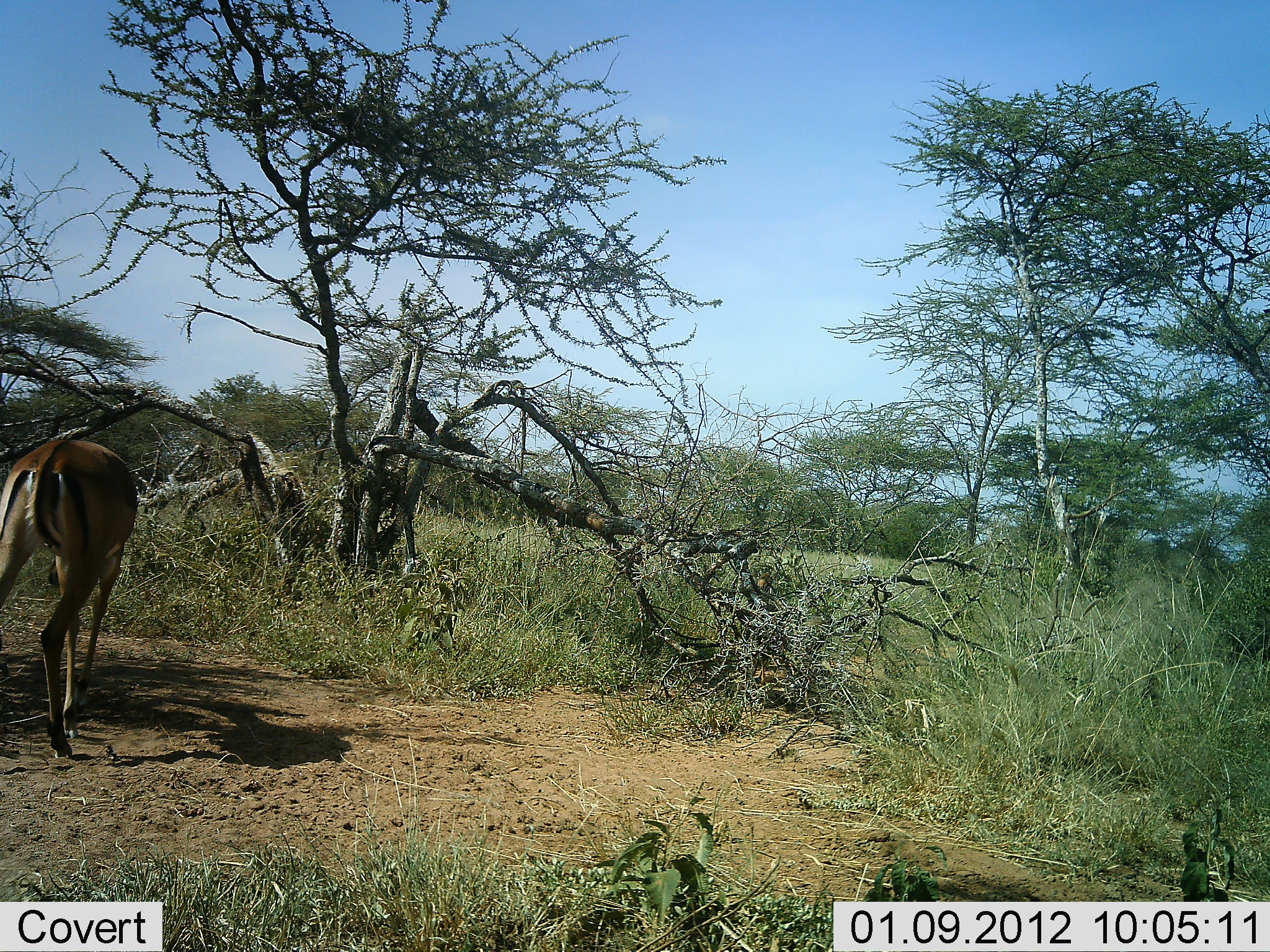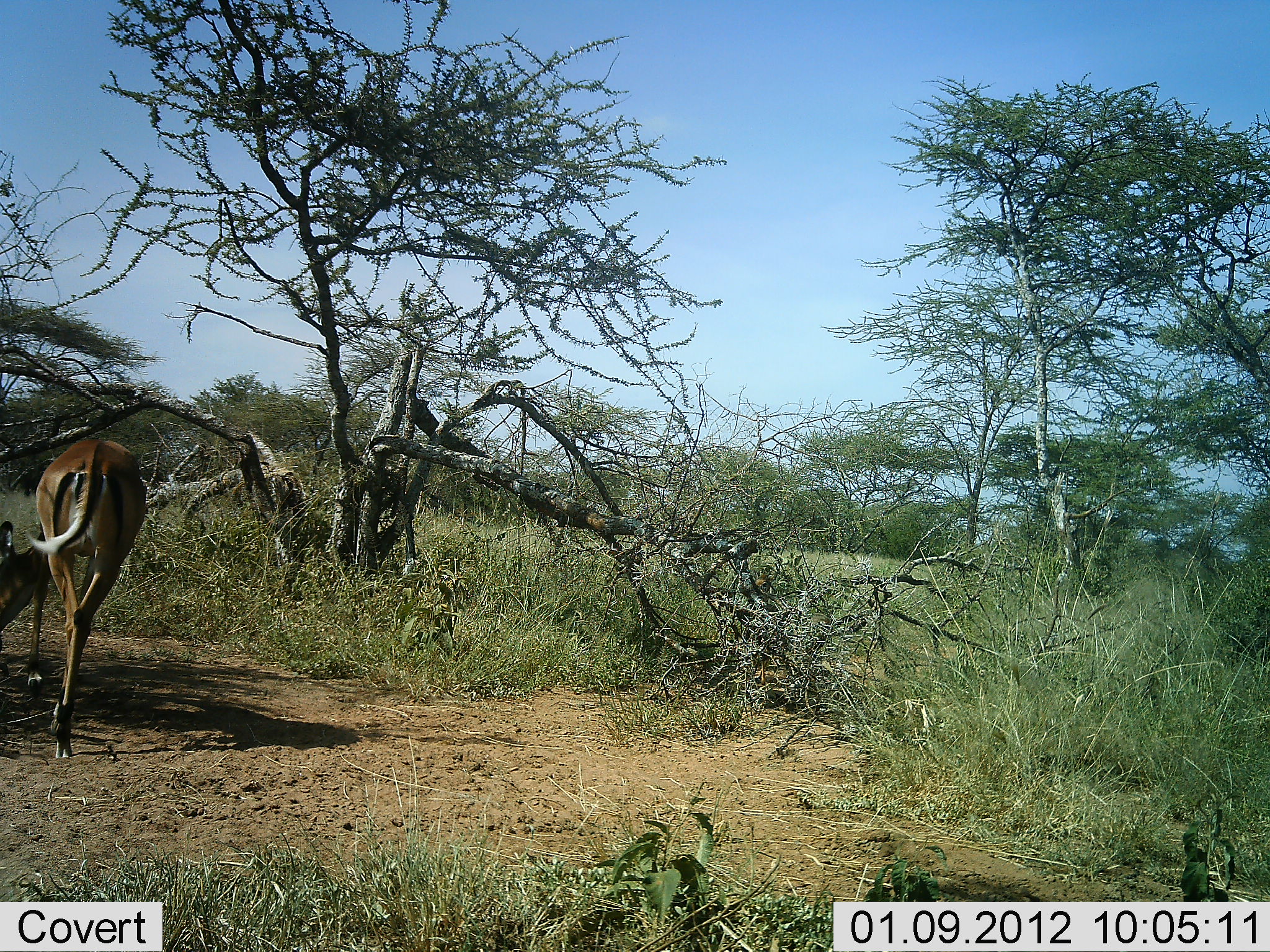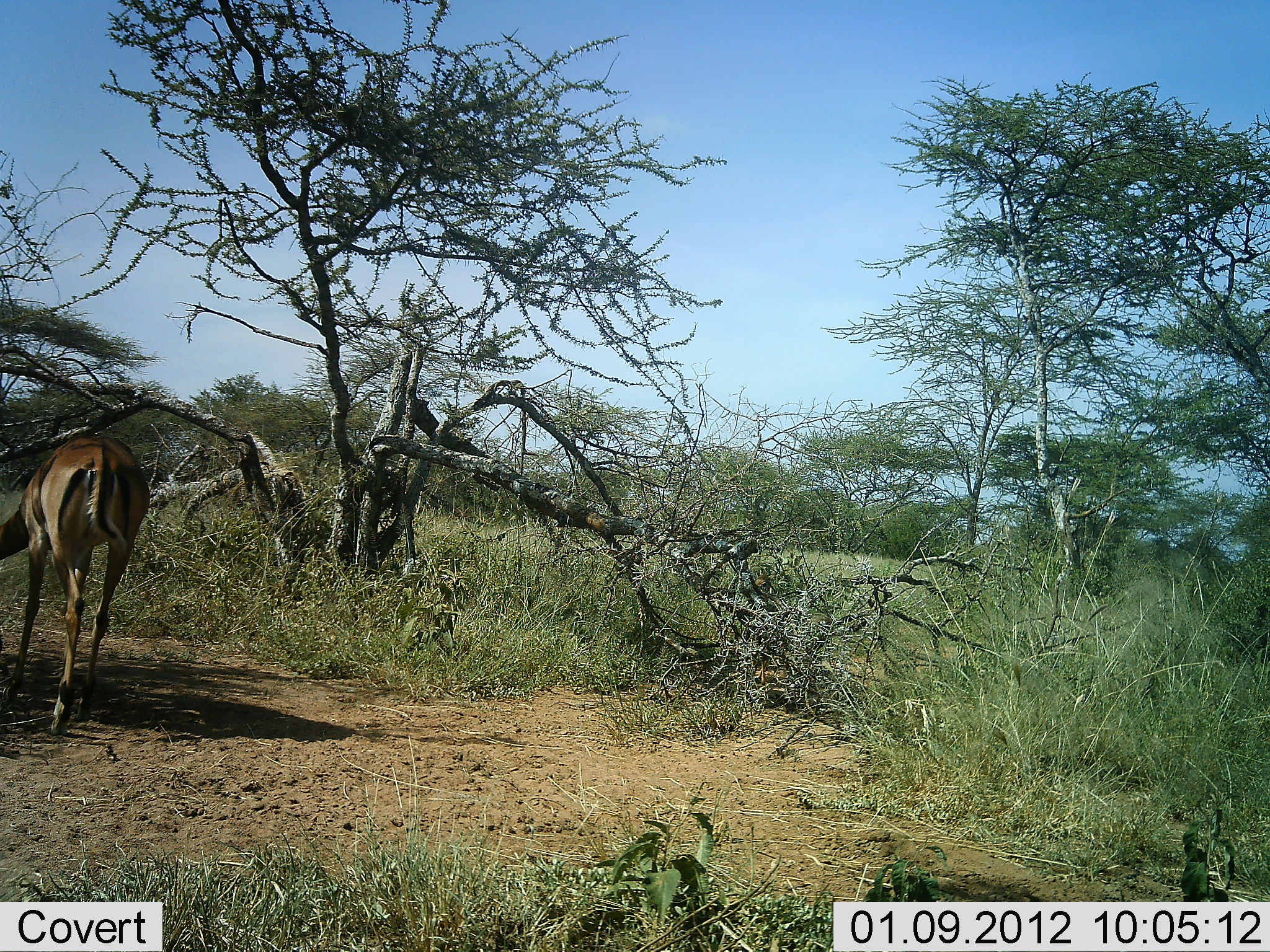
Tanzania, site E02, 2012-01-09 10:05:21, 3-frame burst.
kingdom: Animalia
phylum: Chordata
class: Mammalia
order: Artiodactyla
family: Bovidae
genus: Aepyceros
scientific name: Aepyceros melampus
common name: impala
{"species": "impala (Aepyceros melampus)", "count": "1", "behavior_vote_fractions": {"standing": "20%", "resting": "0%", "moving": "48%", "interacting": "0%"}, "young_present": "0%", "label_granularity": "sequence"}